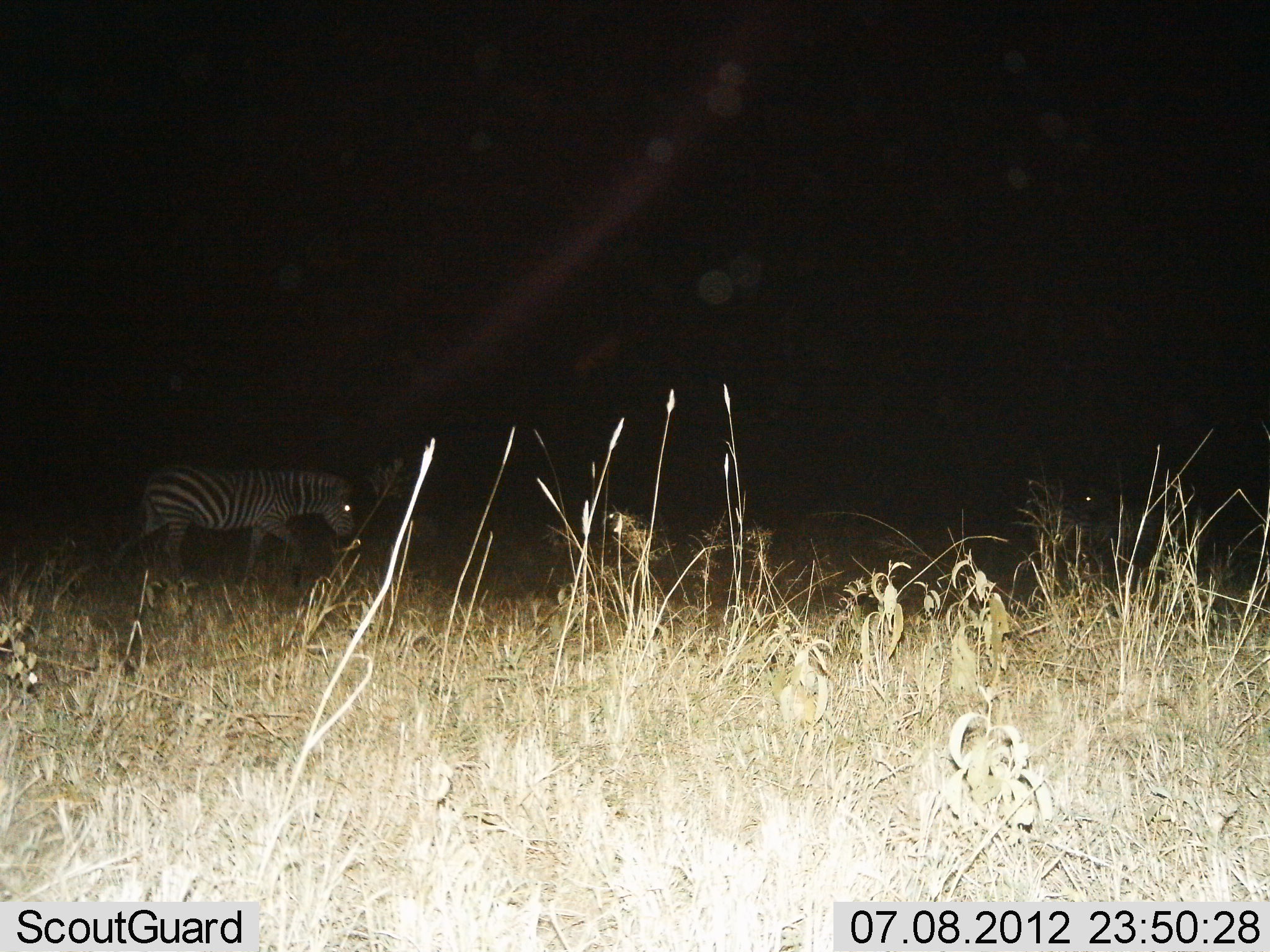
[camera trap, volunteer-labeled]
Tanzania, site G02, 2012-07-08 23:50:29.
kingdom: Animalia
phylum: Chordata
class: Mammalia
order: Perissodactyla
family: Equidae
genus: Equus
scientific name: Equus quagga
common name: plains zebra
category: zebra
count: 2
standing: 20%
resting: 0%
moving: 90%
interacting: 0%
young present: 0%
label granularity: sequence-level